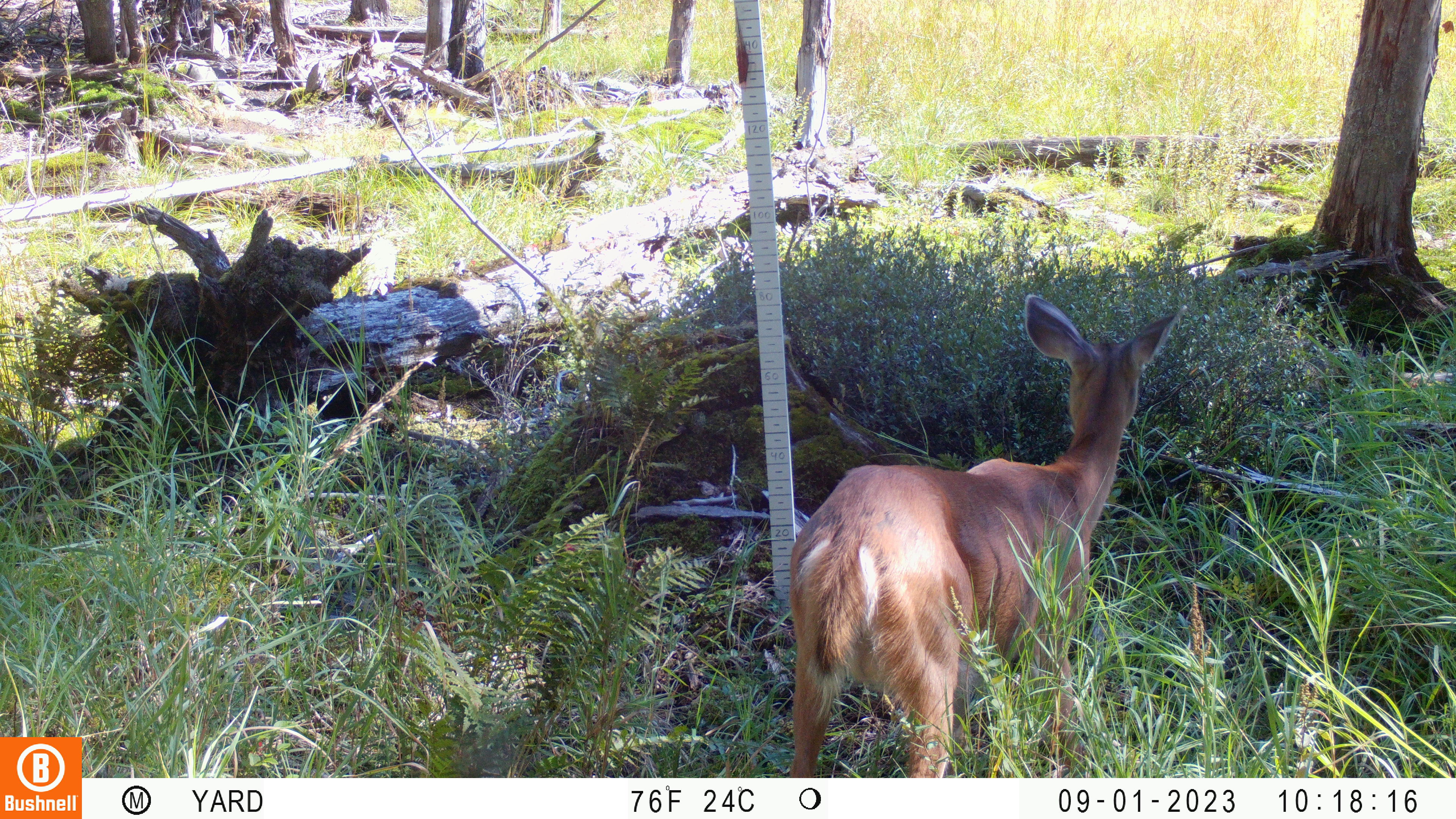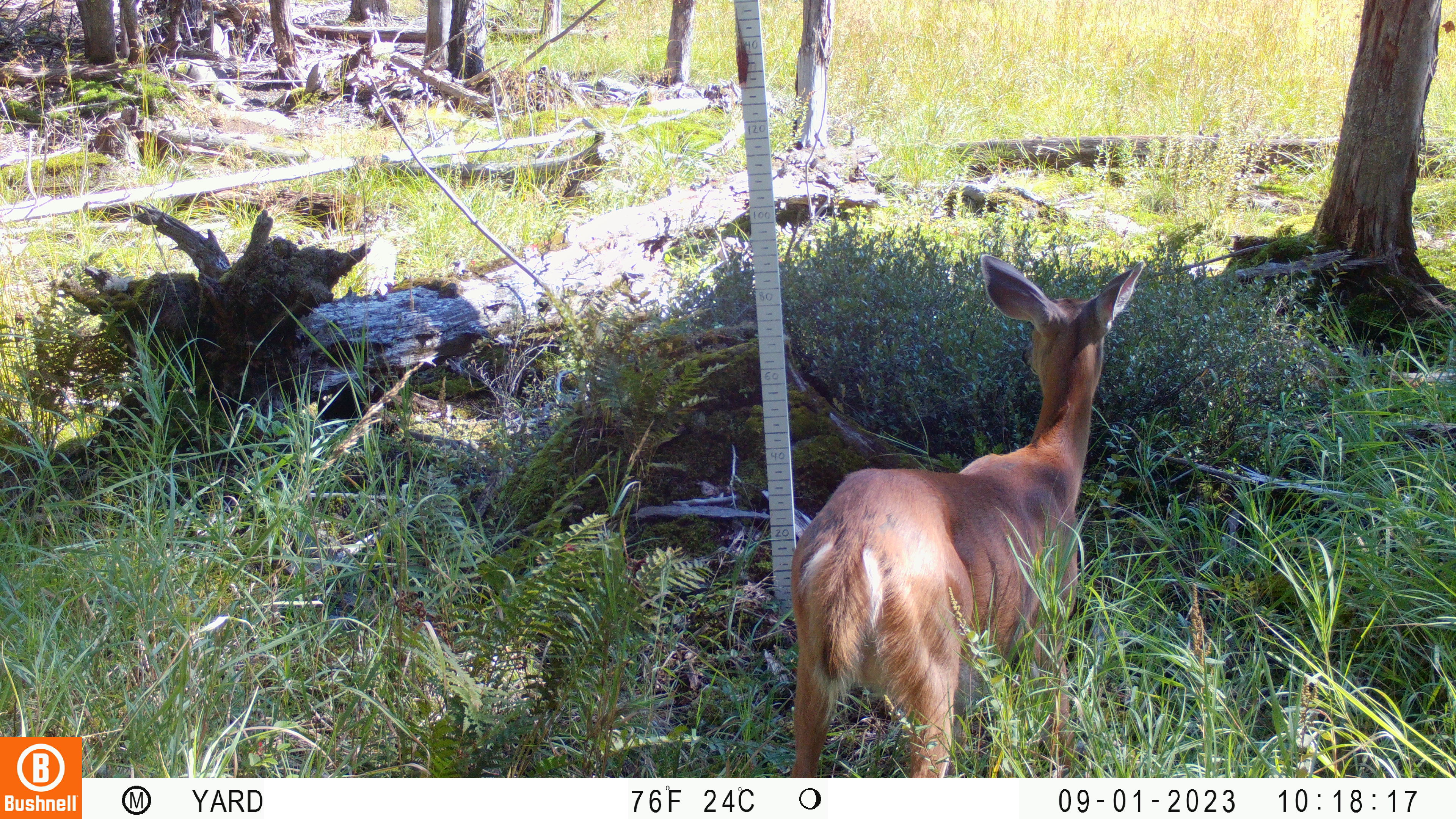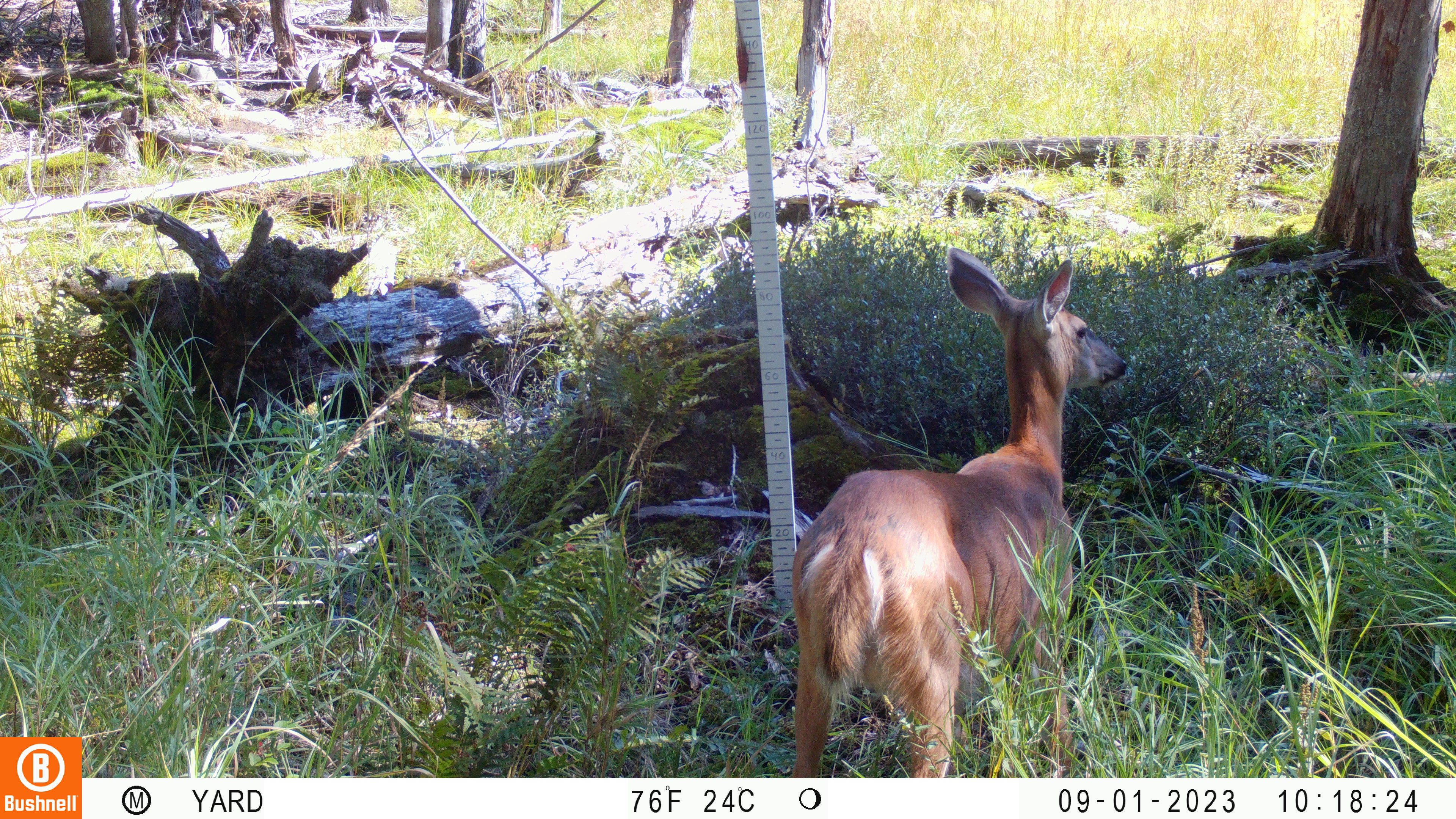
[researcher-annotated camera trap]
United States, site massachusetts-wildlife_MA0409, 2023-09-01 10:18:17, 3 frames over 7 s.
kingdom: Animalia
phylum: Chordata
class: Mammalia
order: Artiodactyla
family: Cervidae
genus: Odocoileus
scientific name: Odocoileus virginianus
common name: white-tailed deer